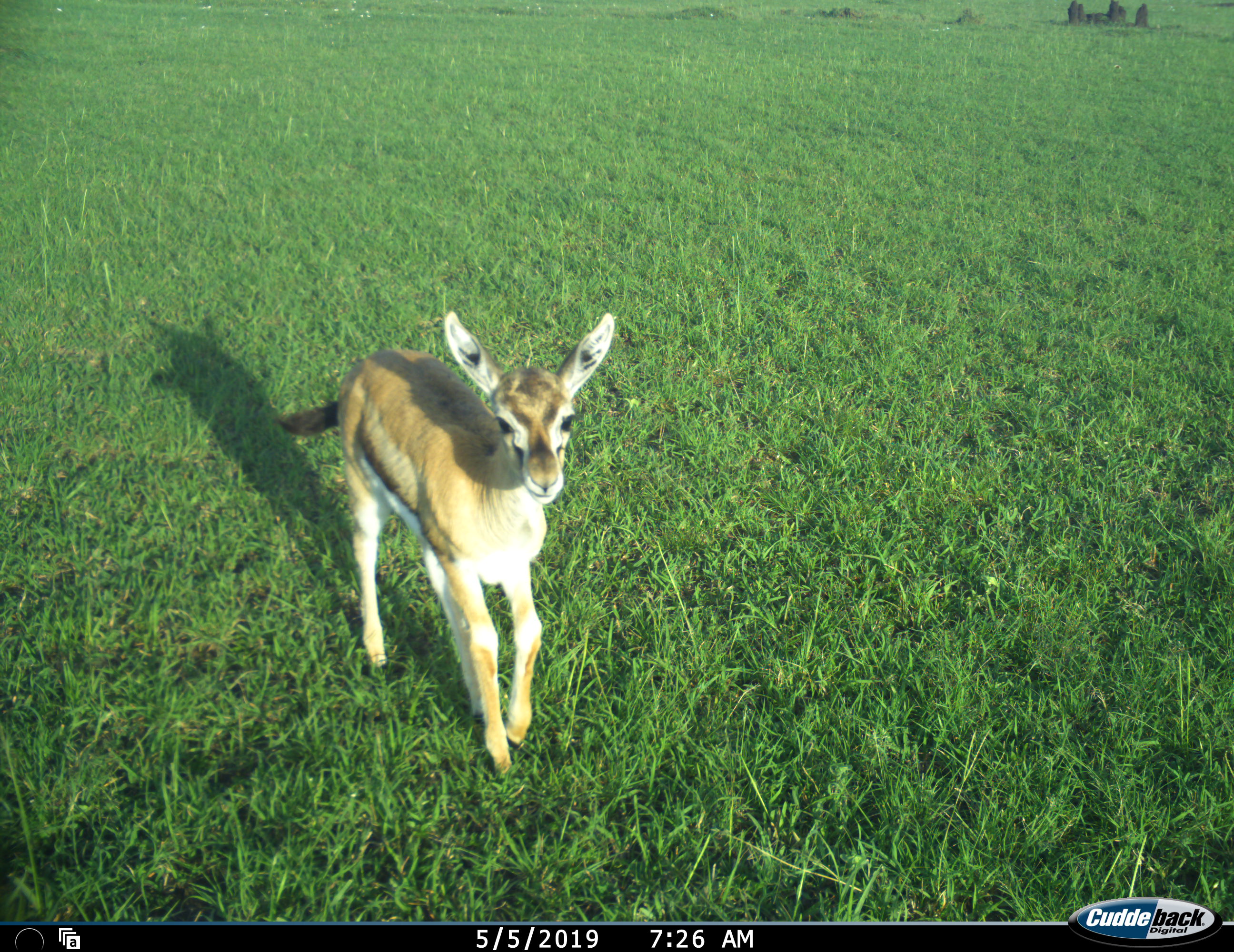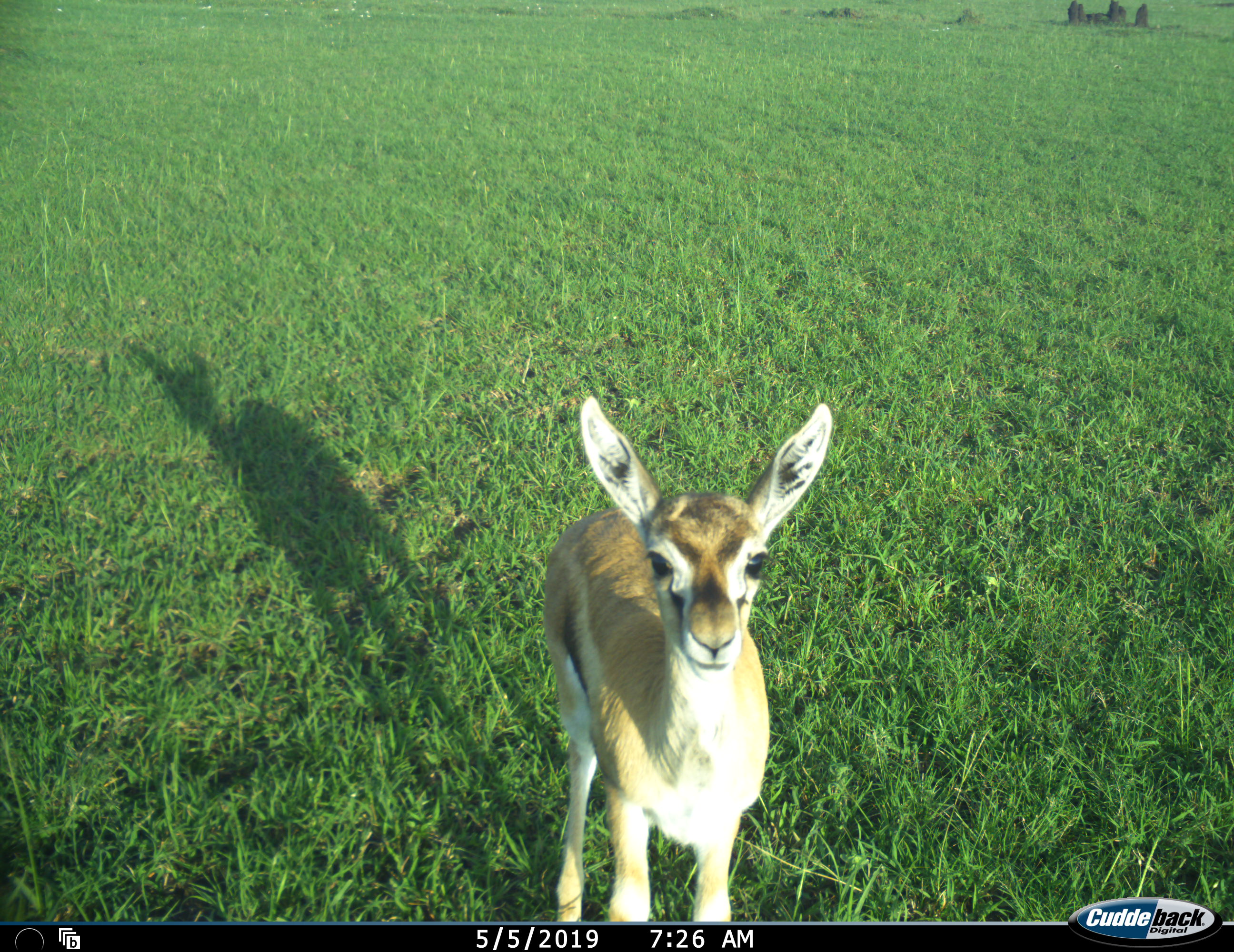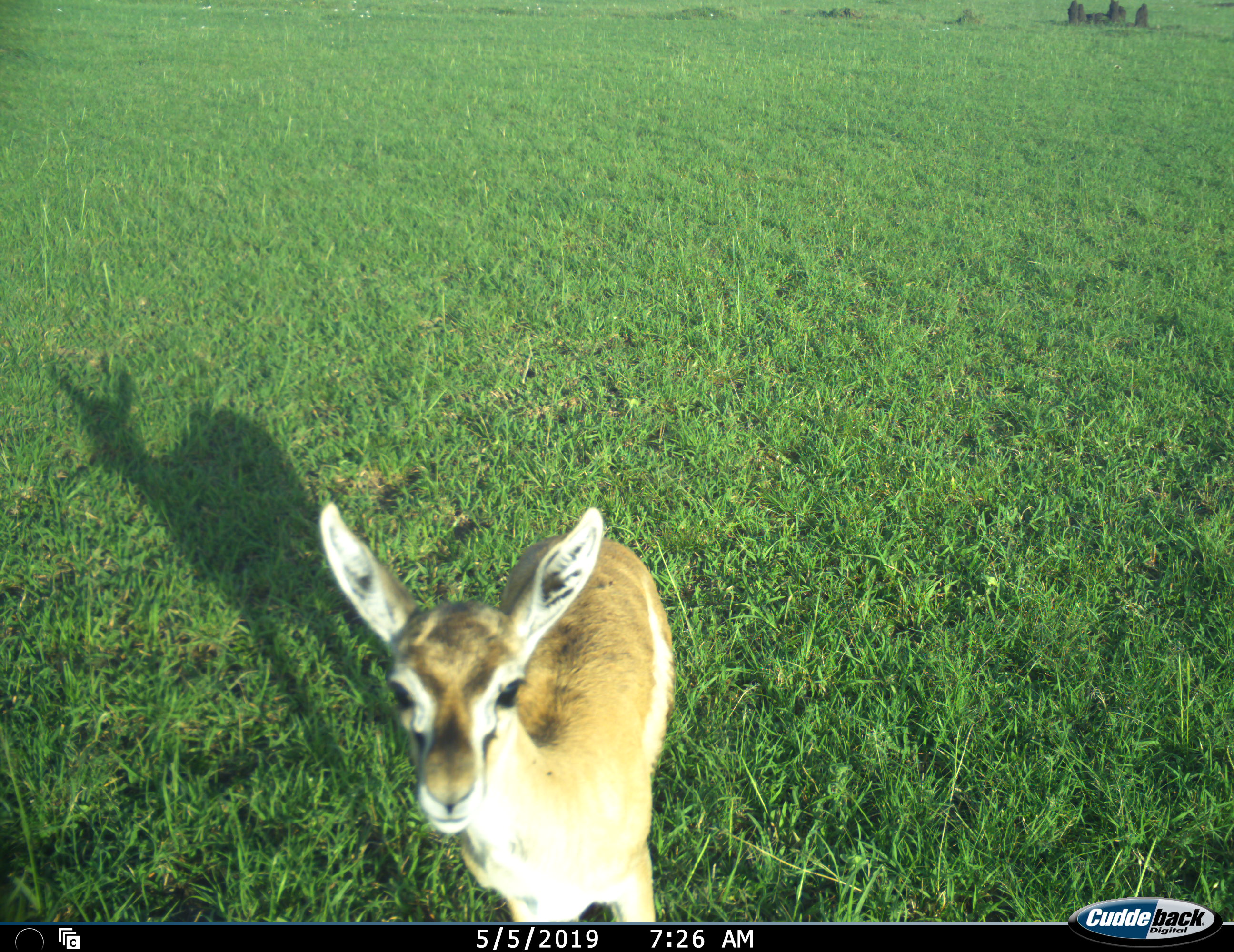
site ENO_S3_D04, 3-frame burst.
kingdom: Animalia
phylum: Chordata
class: Mammalia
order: Artiodactyla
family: Bovidae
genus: Eudorcas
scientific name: Eudorcas thomsonii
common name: thomson's gazelle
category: gazellethomsons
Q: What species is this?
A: Gazellethomsons (thomson's gazelle) (Eudorcas thomsonii).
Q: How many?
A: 1.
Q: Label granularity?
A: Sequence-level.